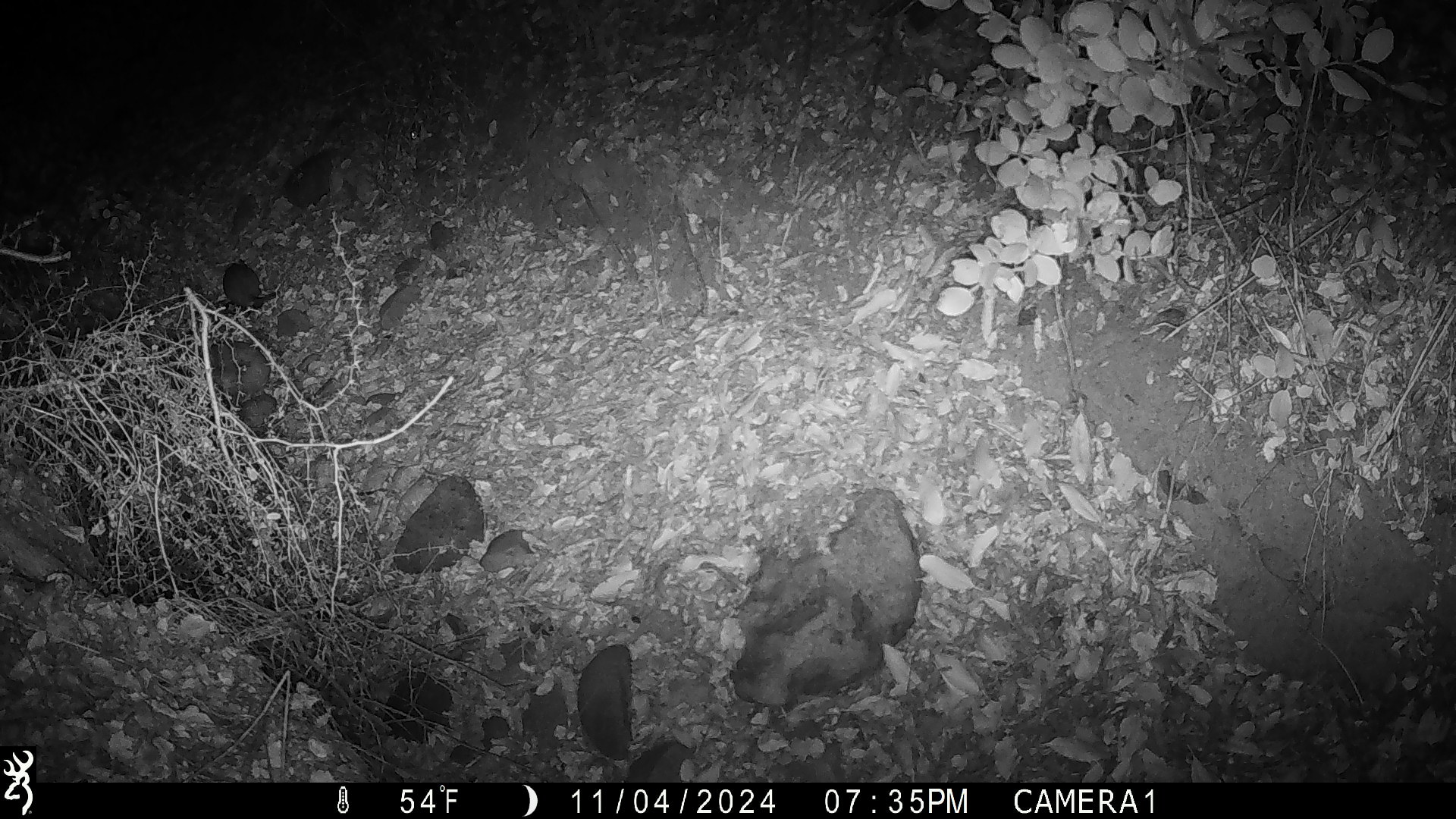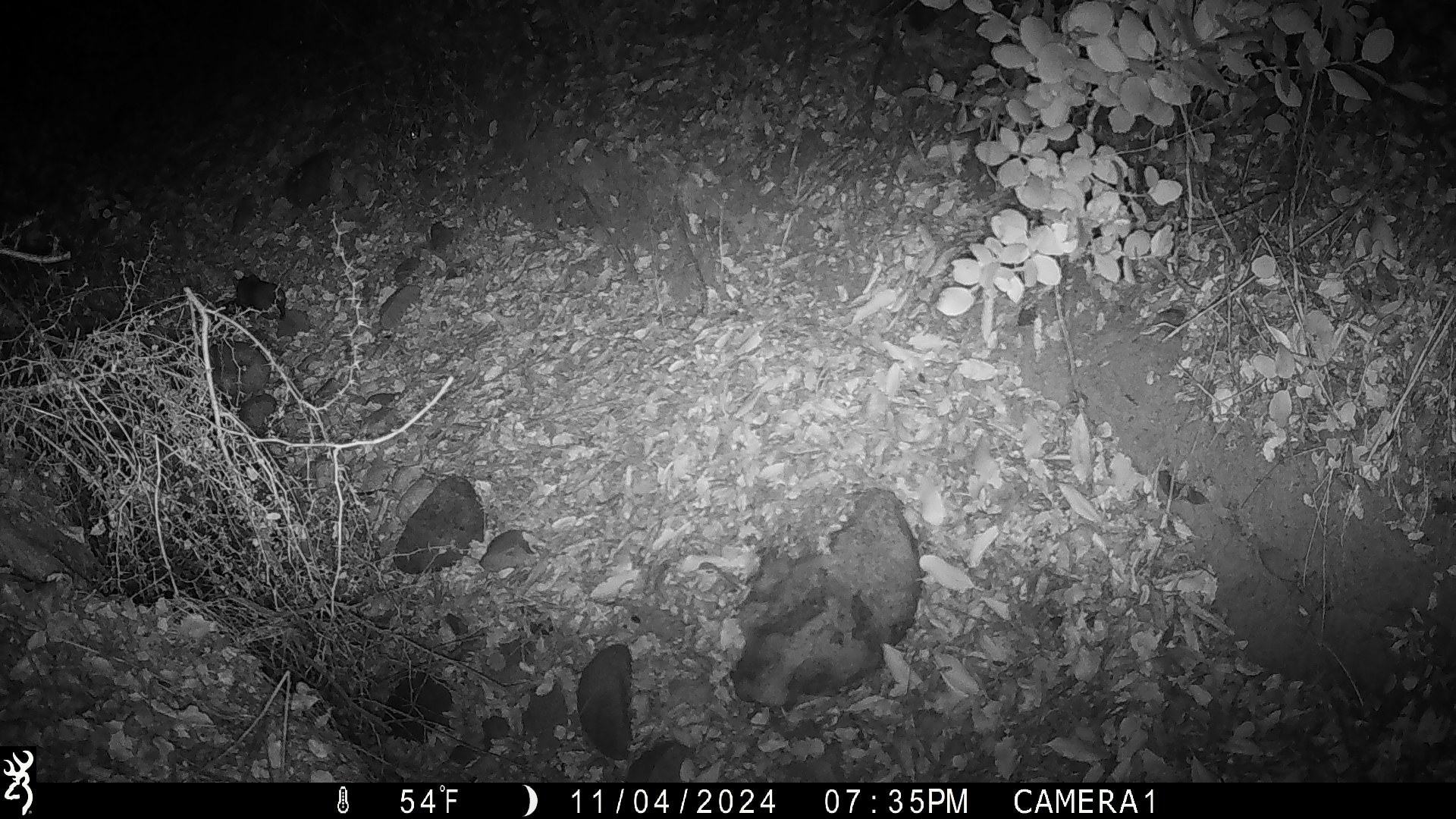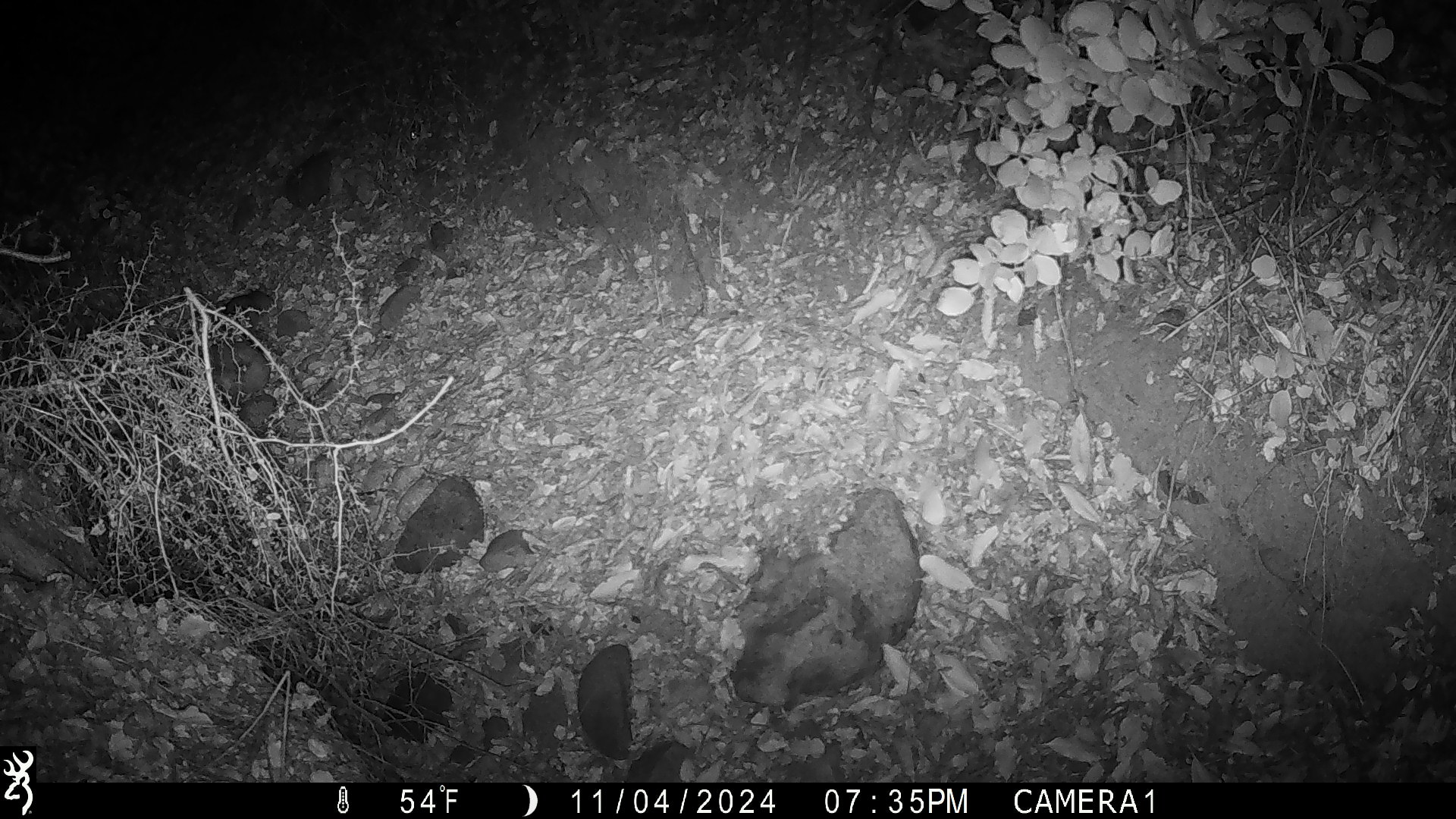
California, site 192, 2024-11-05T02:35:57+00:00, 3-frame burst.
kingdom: Animalia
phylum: Chordata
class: Mammalia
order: Rodentia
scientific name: Rodentia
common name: mouse or rat